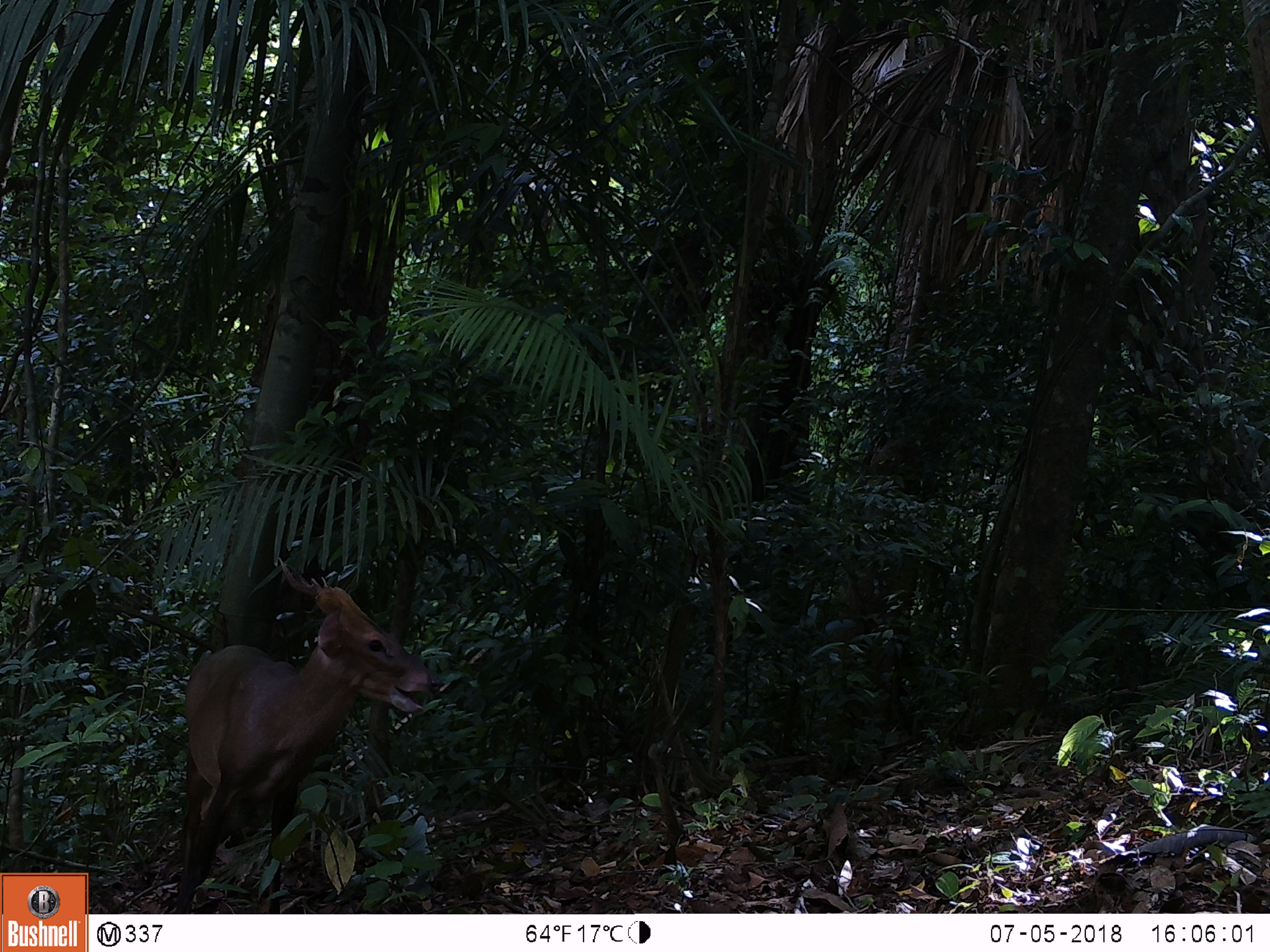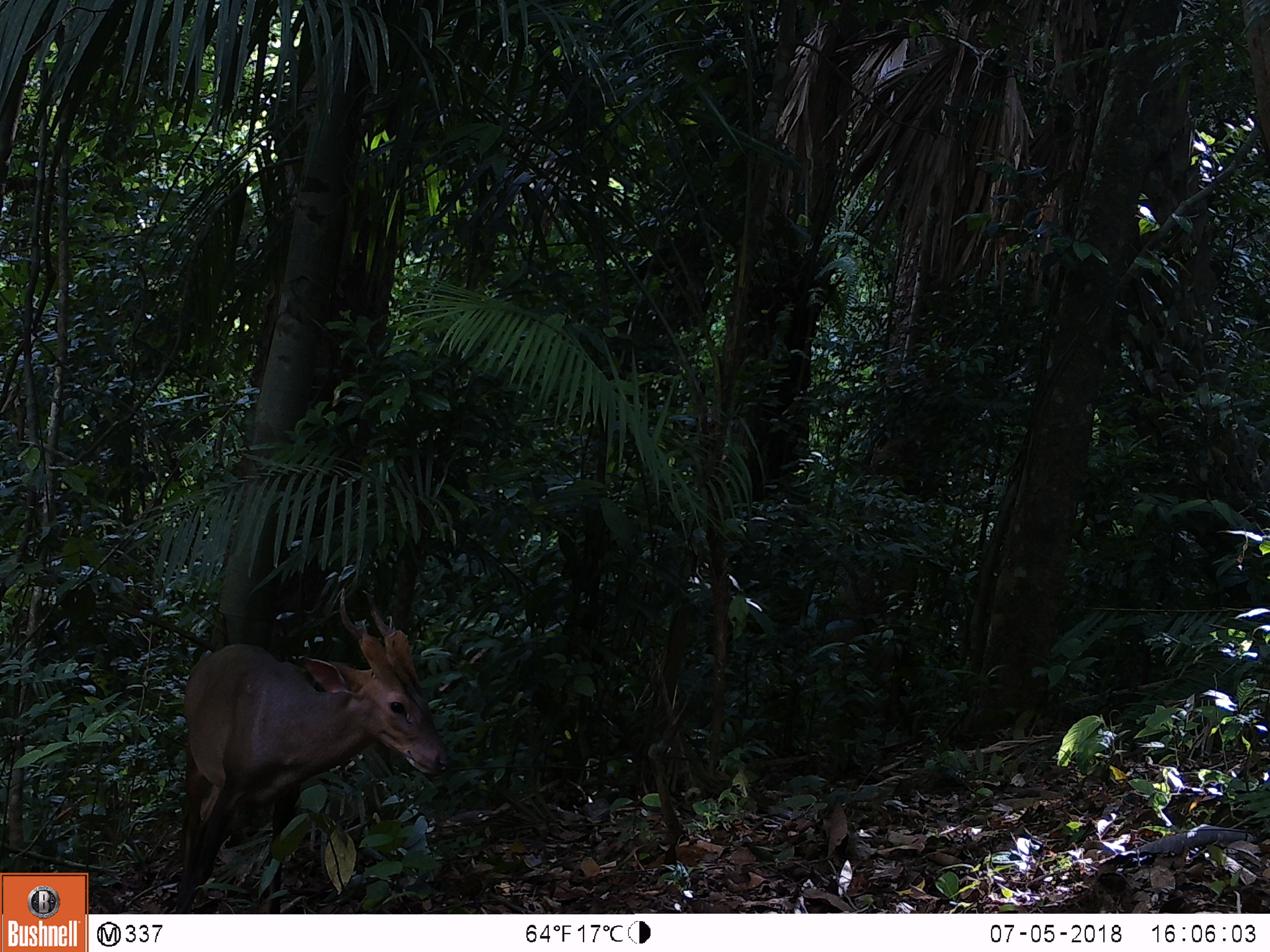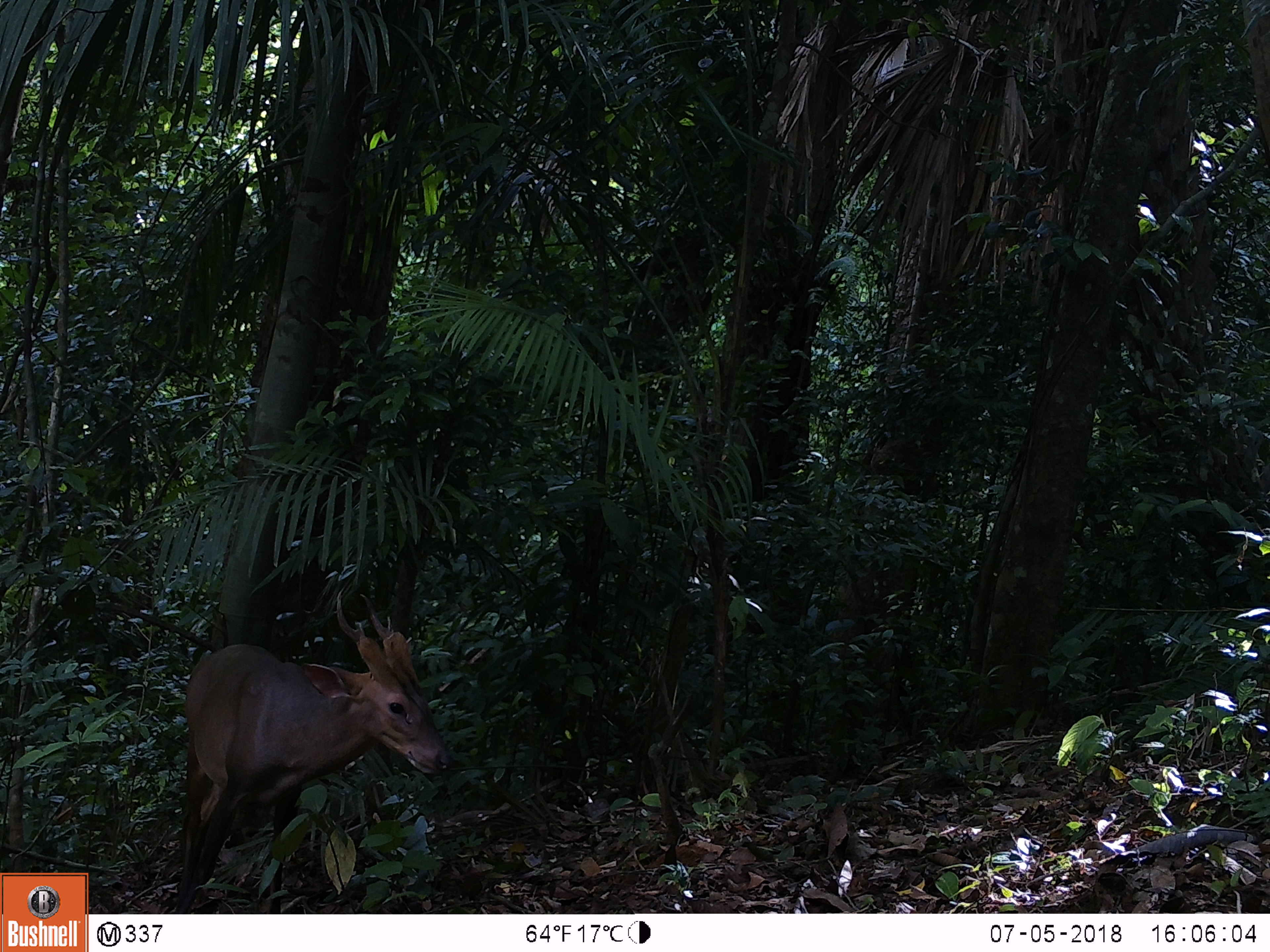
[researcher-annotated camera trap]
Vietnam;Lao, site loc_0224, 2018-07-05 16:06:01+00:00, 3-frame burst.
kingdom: Animalia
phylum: Chordata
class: Mammalia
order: Artiodactyla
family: Cervidae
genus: Muntiacus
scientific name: Muntiacus vuquangensis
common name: large-antlered muntjac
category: large antlered muntjac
Large antlered muntjac (large-antlered muntjac) (Muntiacus vuquangensis). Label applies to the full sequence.